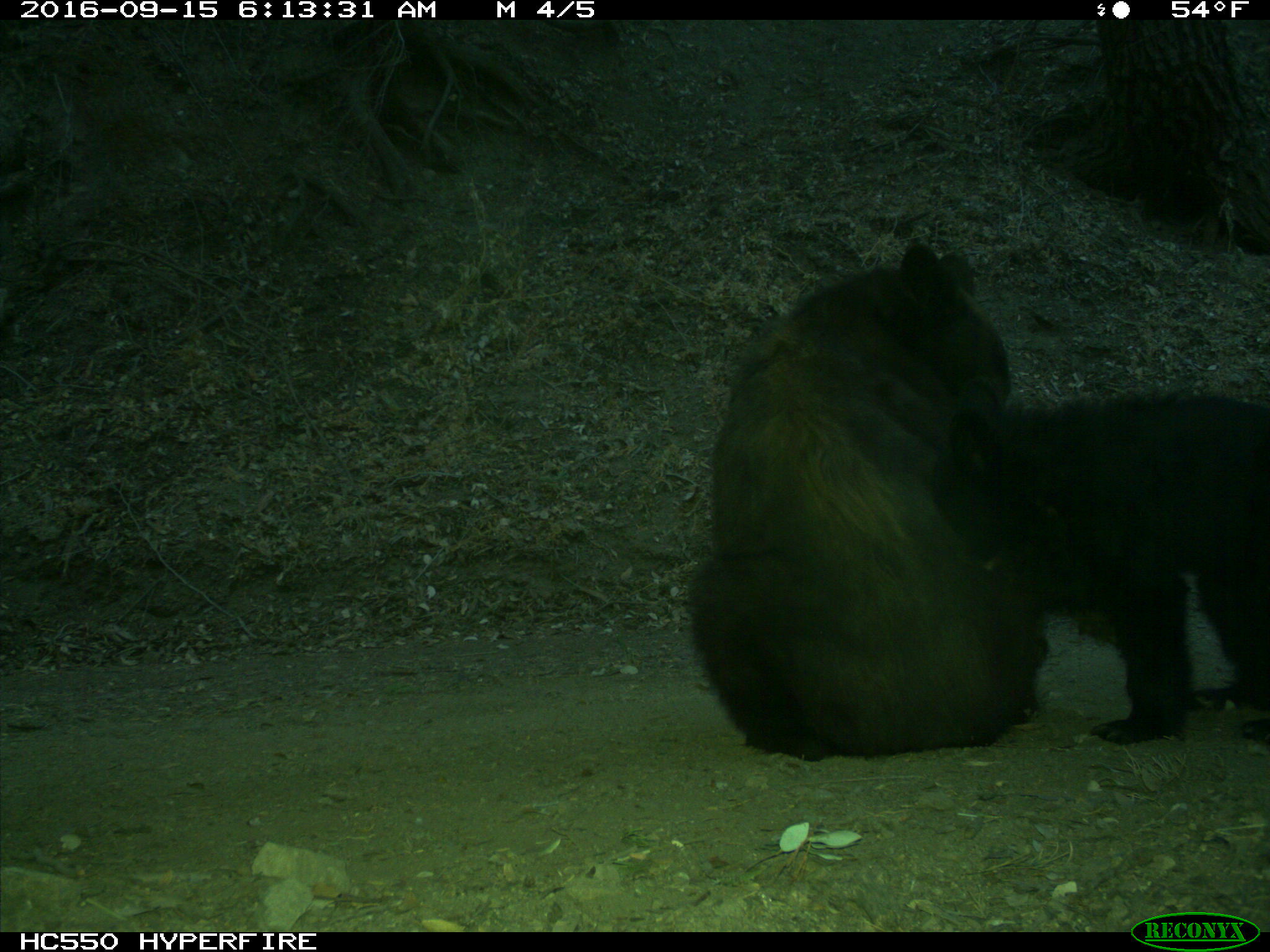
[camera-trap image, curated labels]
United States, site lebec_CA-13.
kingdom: Animalia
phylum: Chordata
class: Mammalia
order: Carnivora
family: Ursidae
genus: Ursus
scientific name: Ursus americanus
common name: american black bear